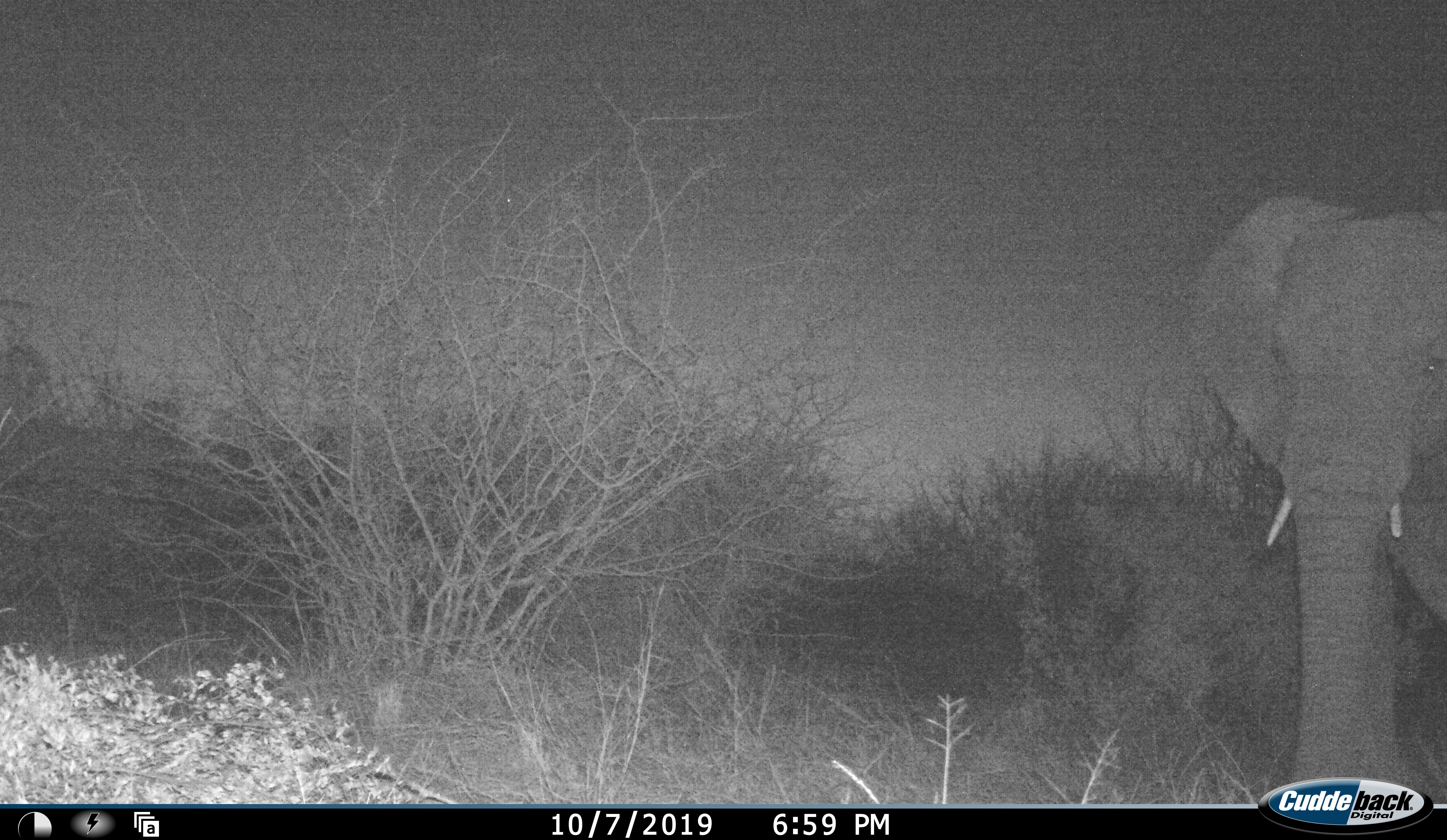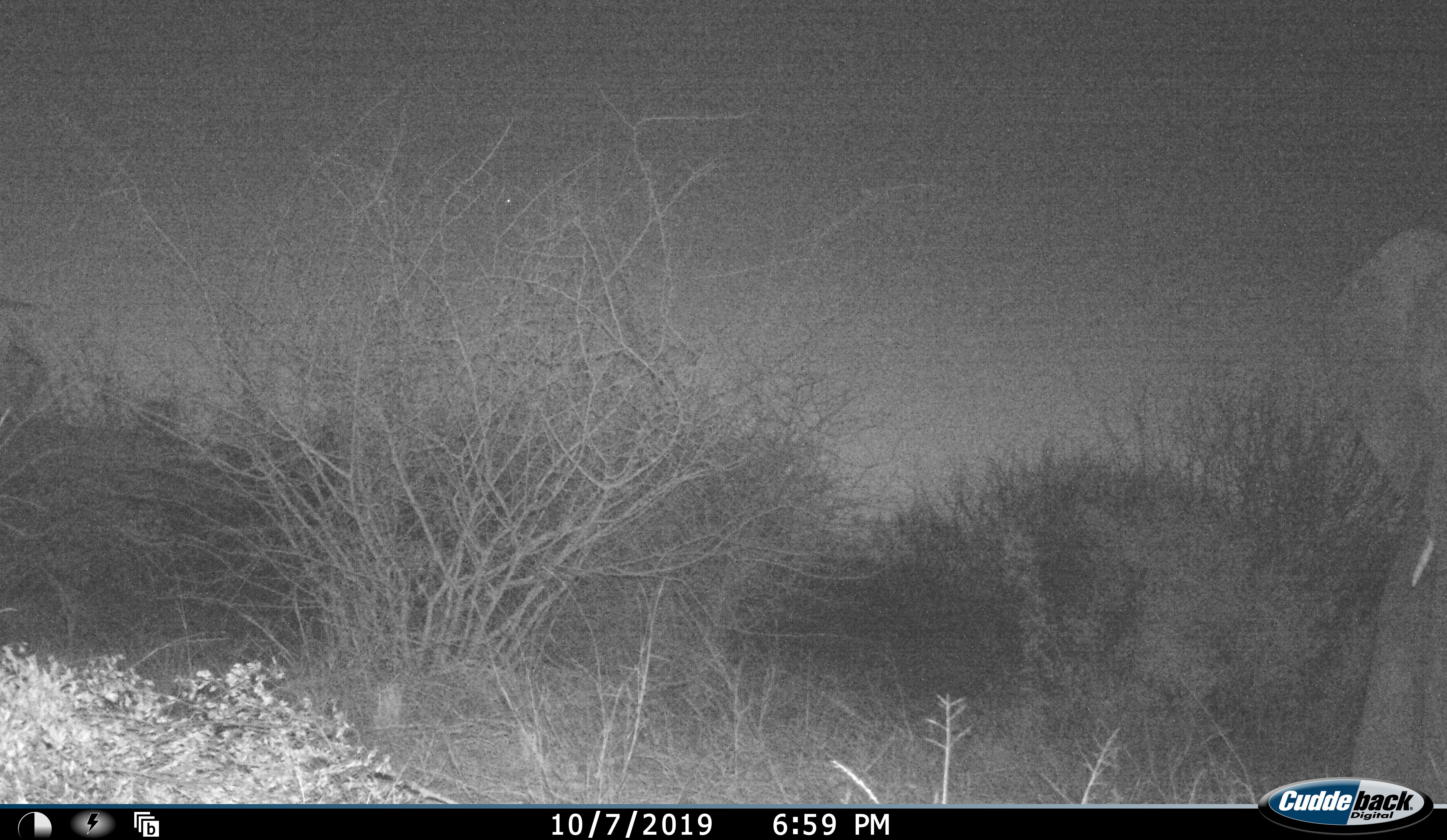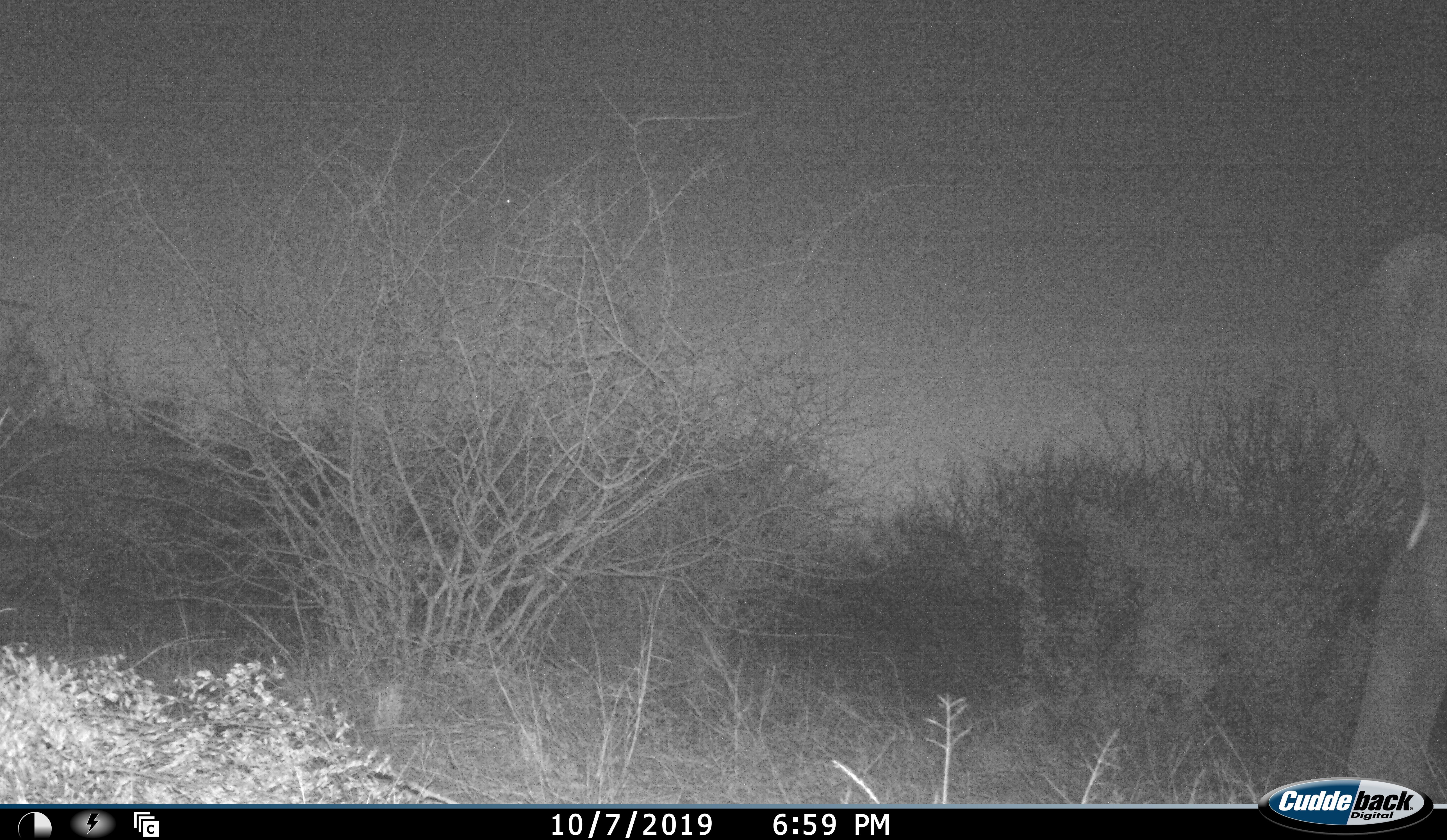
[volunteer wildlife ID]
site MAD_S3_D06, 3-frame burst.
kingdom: Animalia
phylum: Chordata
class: Mammalia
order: Proboscidea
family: Elephantidae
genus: Loxodonta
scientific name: Loxodonta africana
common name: african bush elephant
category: elephant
Elephant (african bush elephant) (Loxodonta africana), count 1. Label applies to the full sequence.